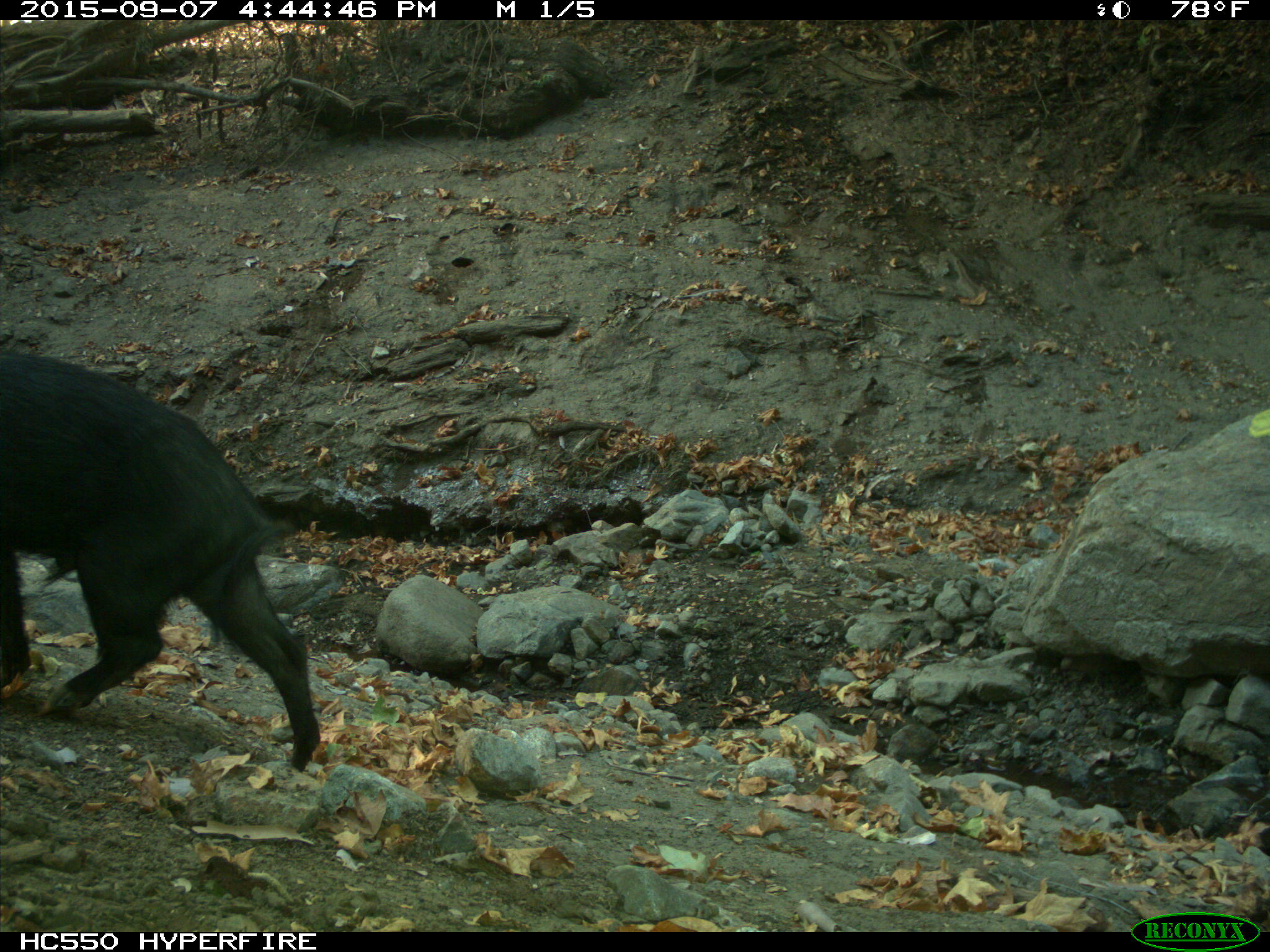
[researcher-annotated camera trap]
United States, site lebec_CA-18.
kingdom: Animalia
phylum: Chordata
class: Mammalia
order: Artiodactyla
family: Suidae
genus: Sus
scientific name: Sus scrofa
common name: wild boar